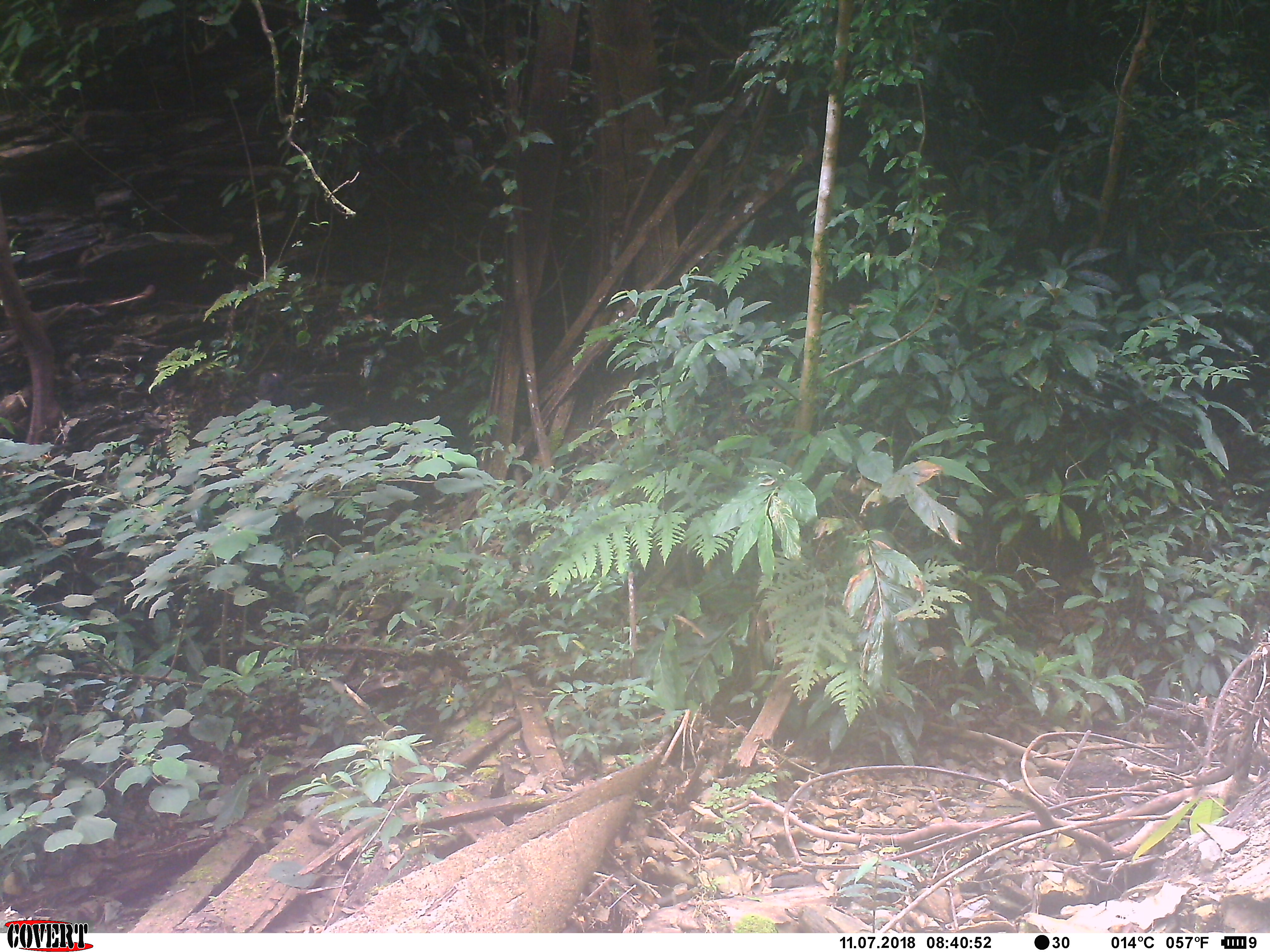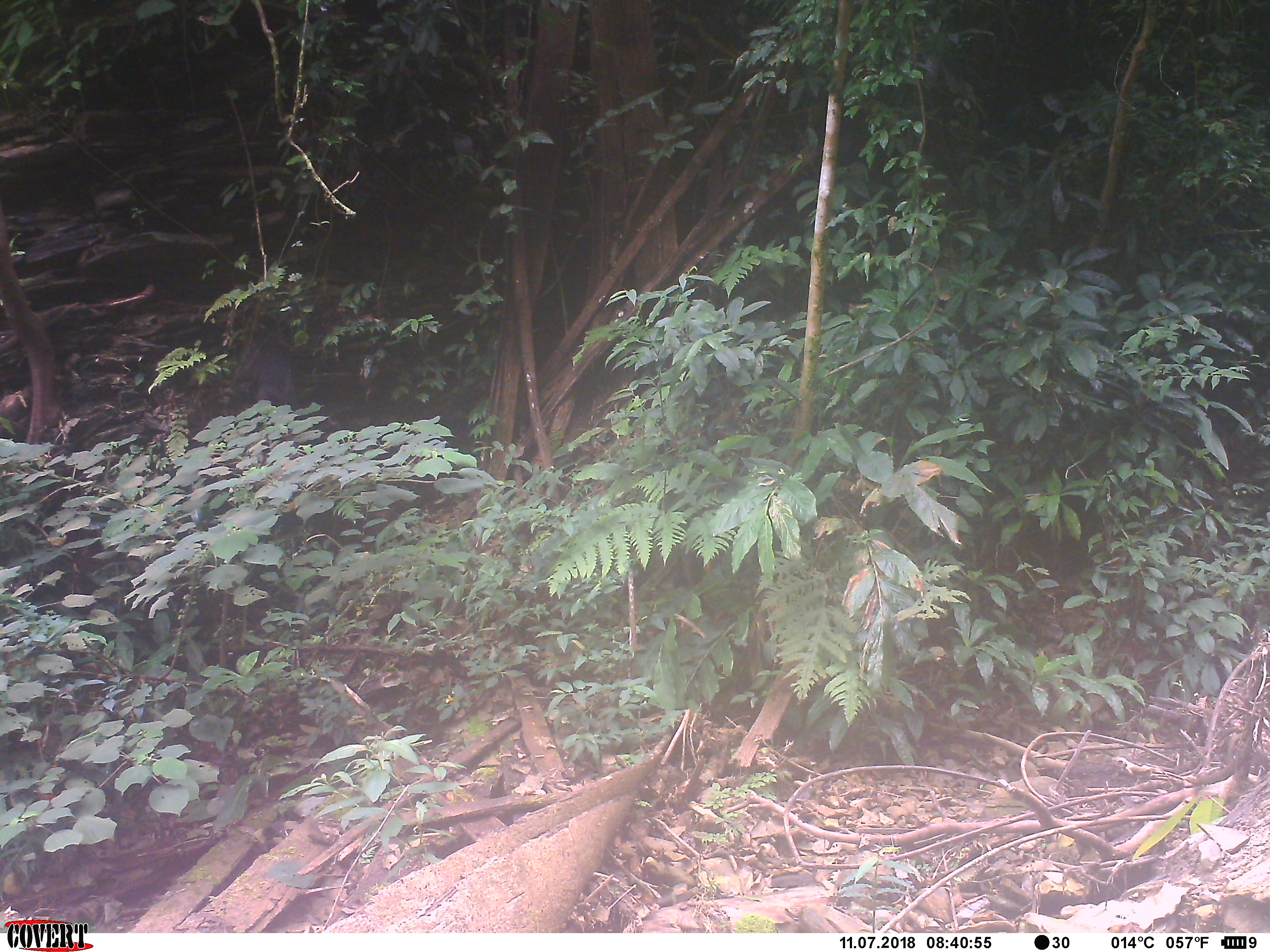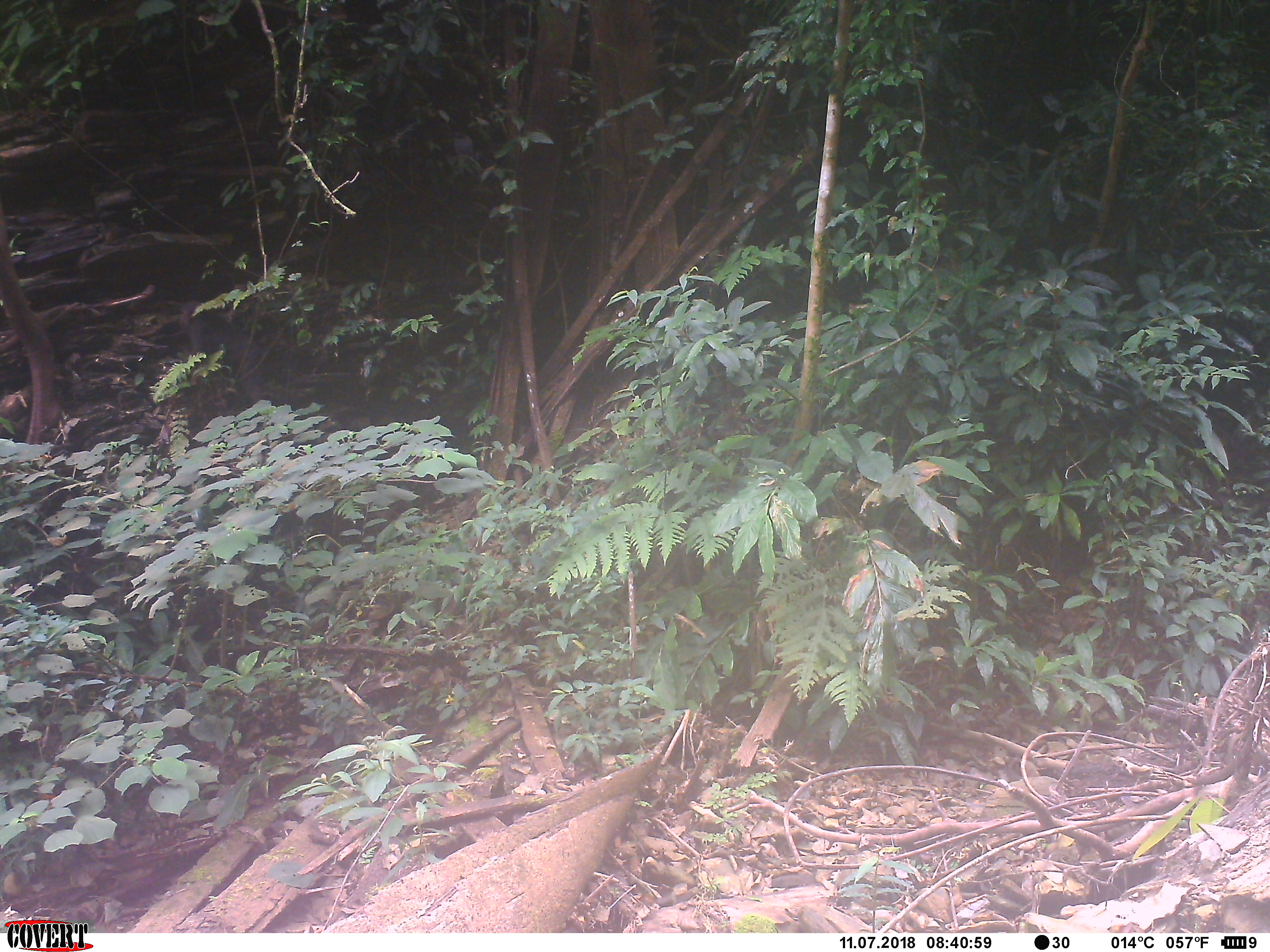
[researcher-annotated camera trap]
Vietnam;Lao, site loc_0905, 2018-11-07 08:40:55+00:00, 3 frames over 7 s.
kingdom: Animalia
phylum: Chordata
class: Mammalia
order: Primates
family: Cercopithecidae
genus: Macaca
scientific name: Macaca arctoides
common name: stump-tailed macaque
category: stump tailed macaque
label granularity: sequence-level